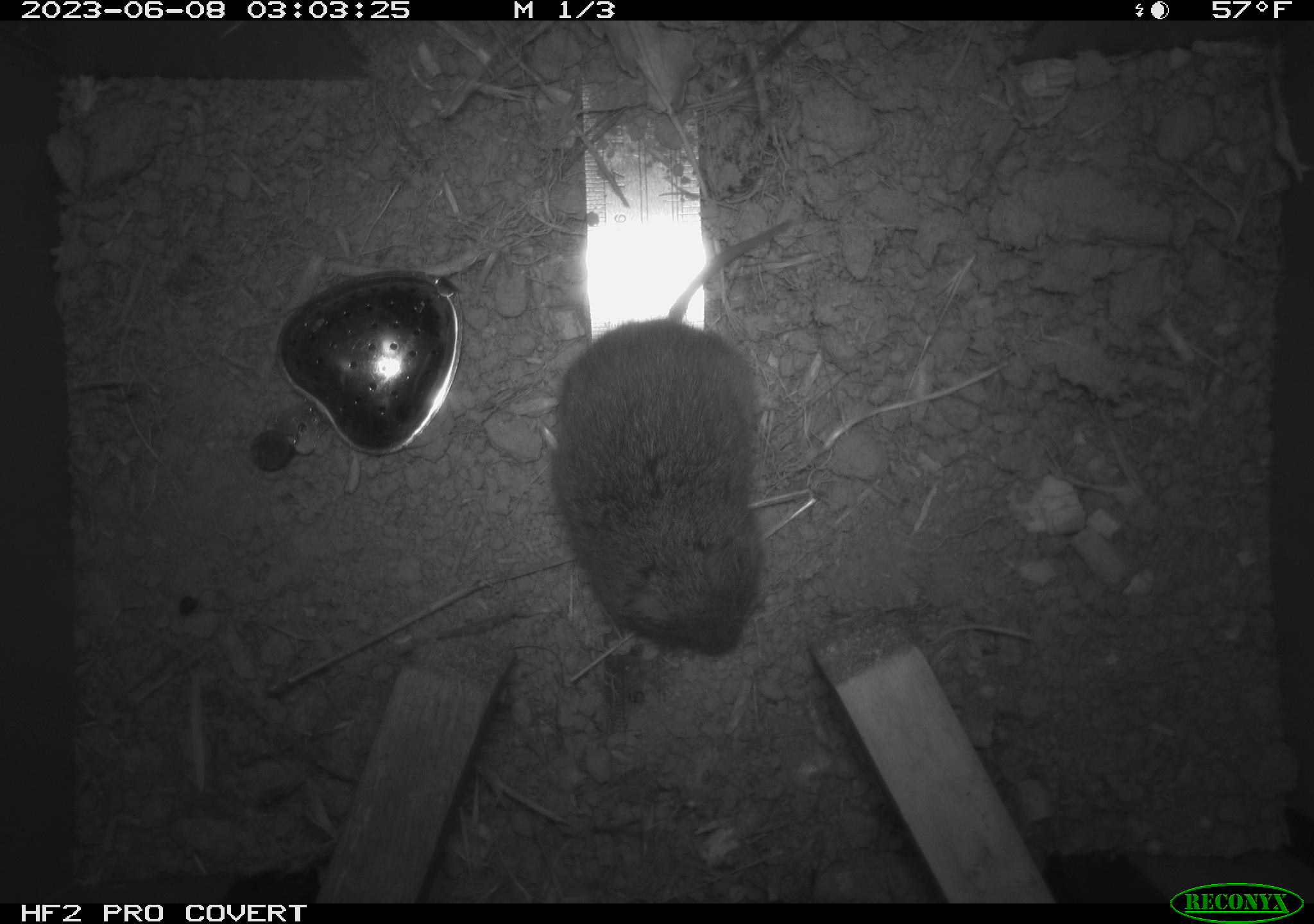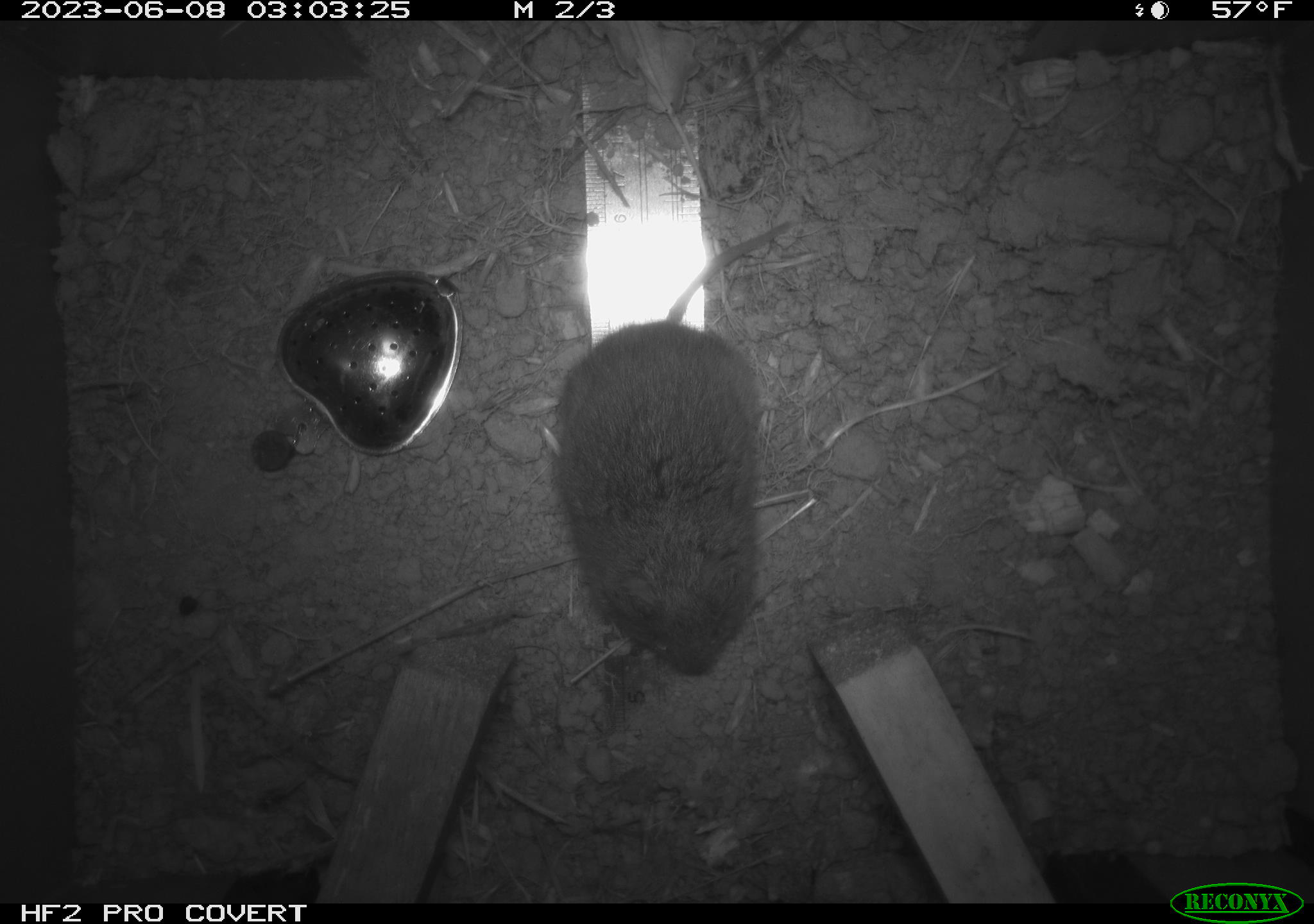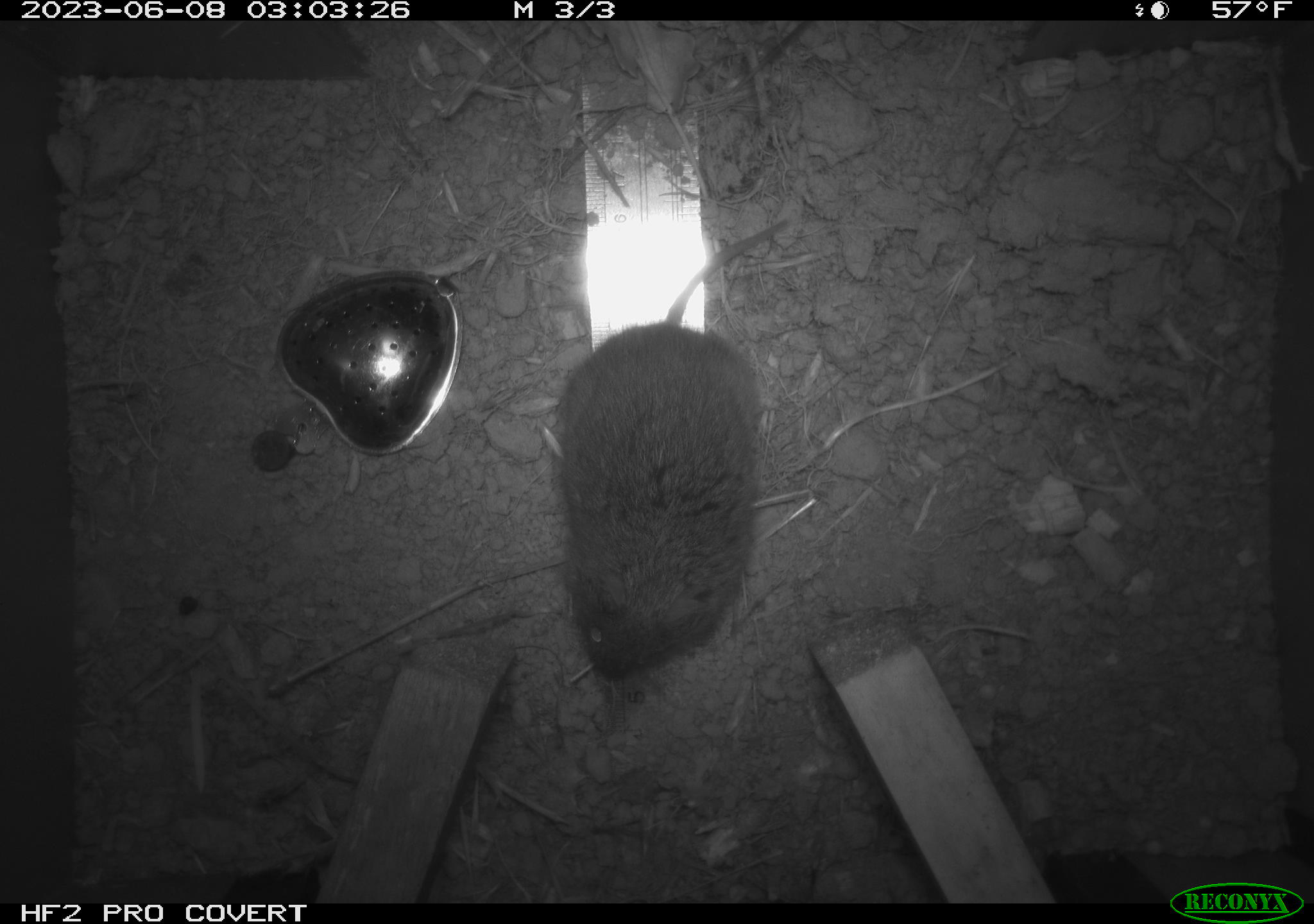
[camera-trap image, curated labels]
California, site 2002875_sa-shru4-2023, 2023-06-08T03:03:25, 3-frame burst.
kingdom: Animalia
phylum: Chordata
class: Mammalia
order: Rodentia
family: Cricetidae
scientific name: Arvicolinae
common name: voles, lemmings, and muskrats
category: arvicolinae subfamily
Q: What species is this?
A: Arvicolinae subfamily (voles, lemmings, and muskrats) (Arvicolinae).